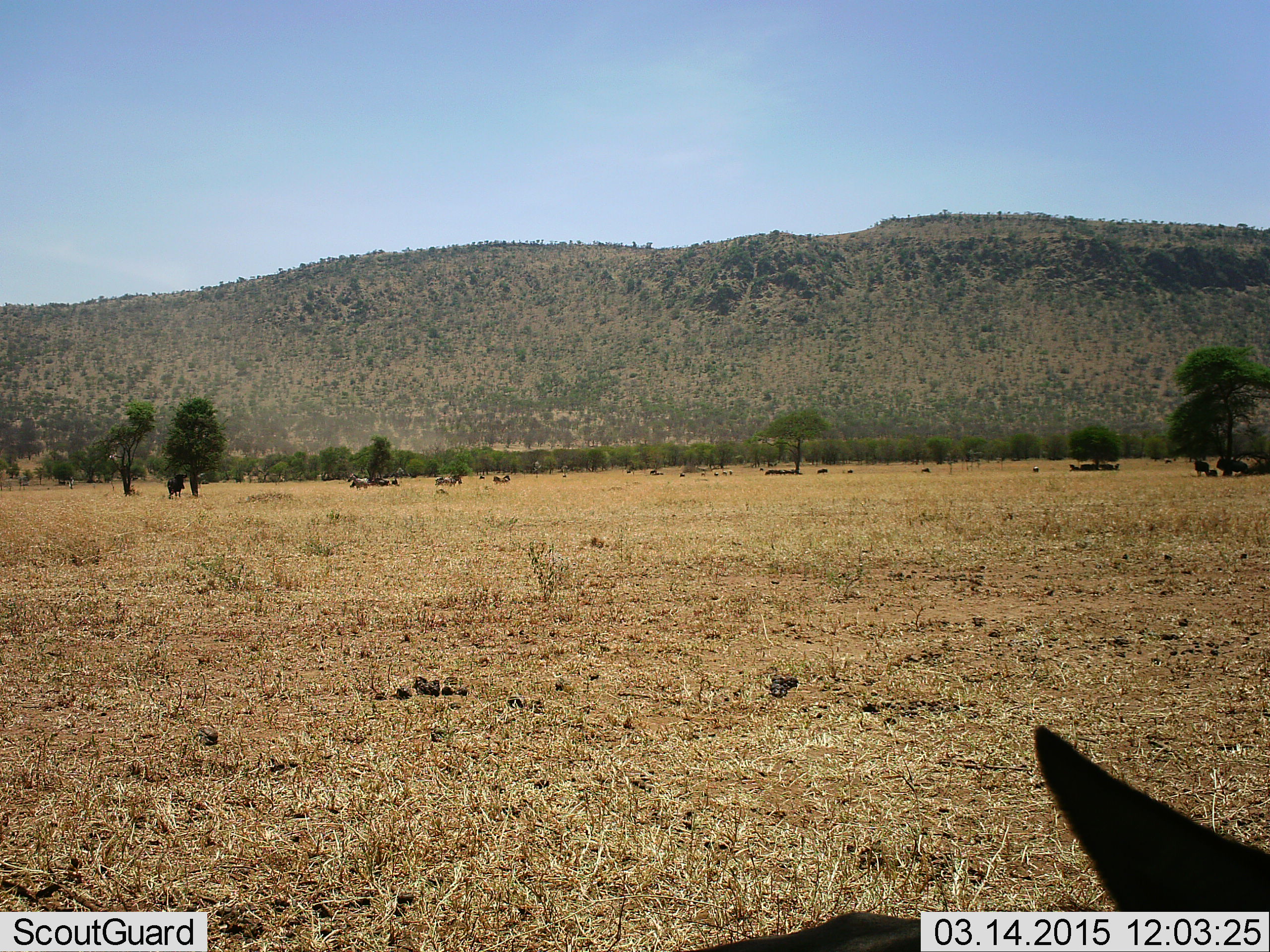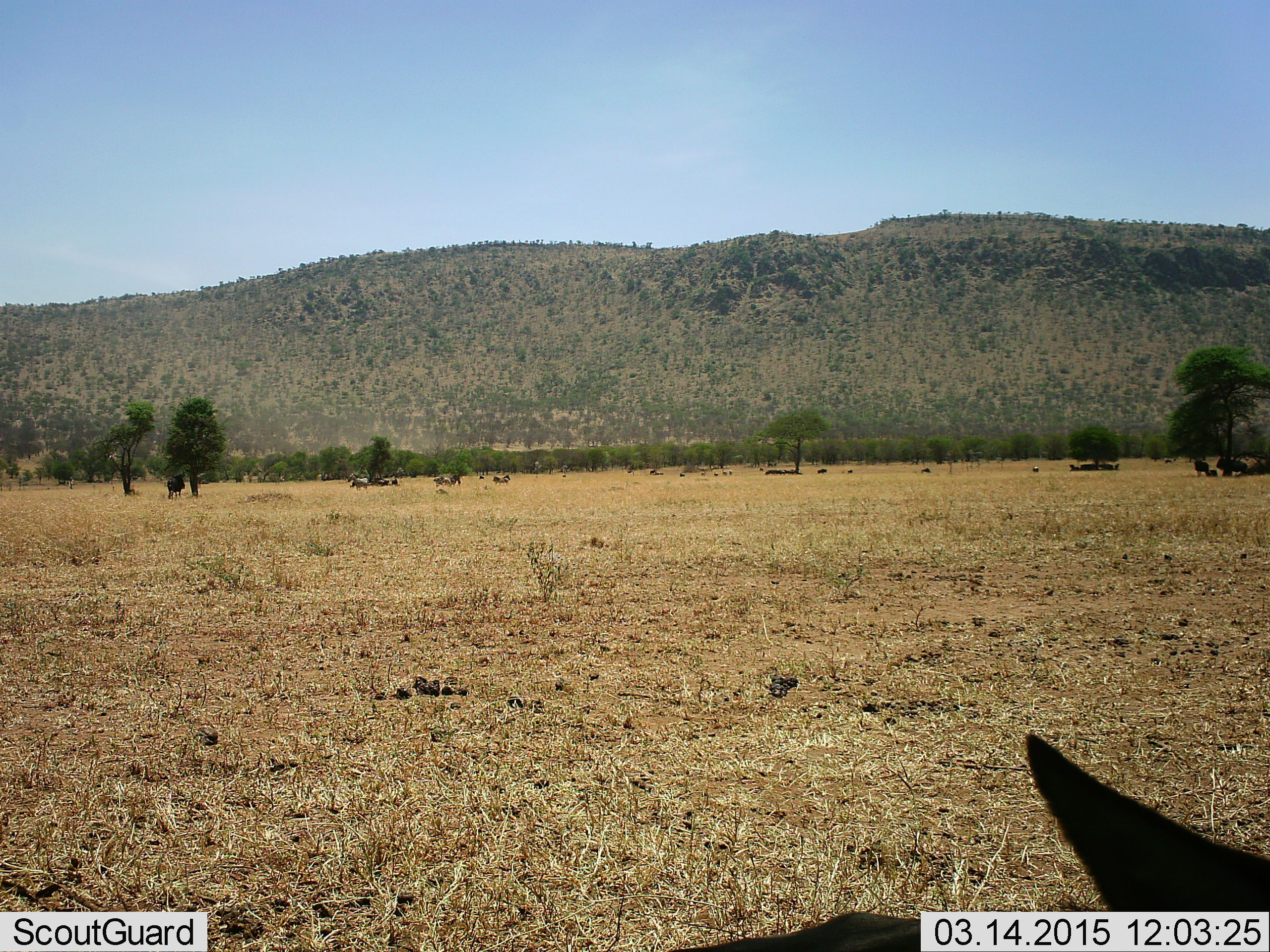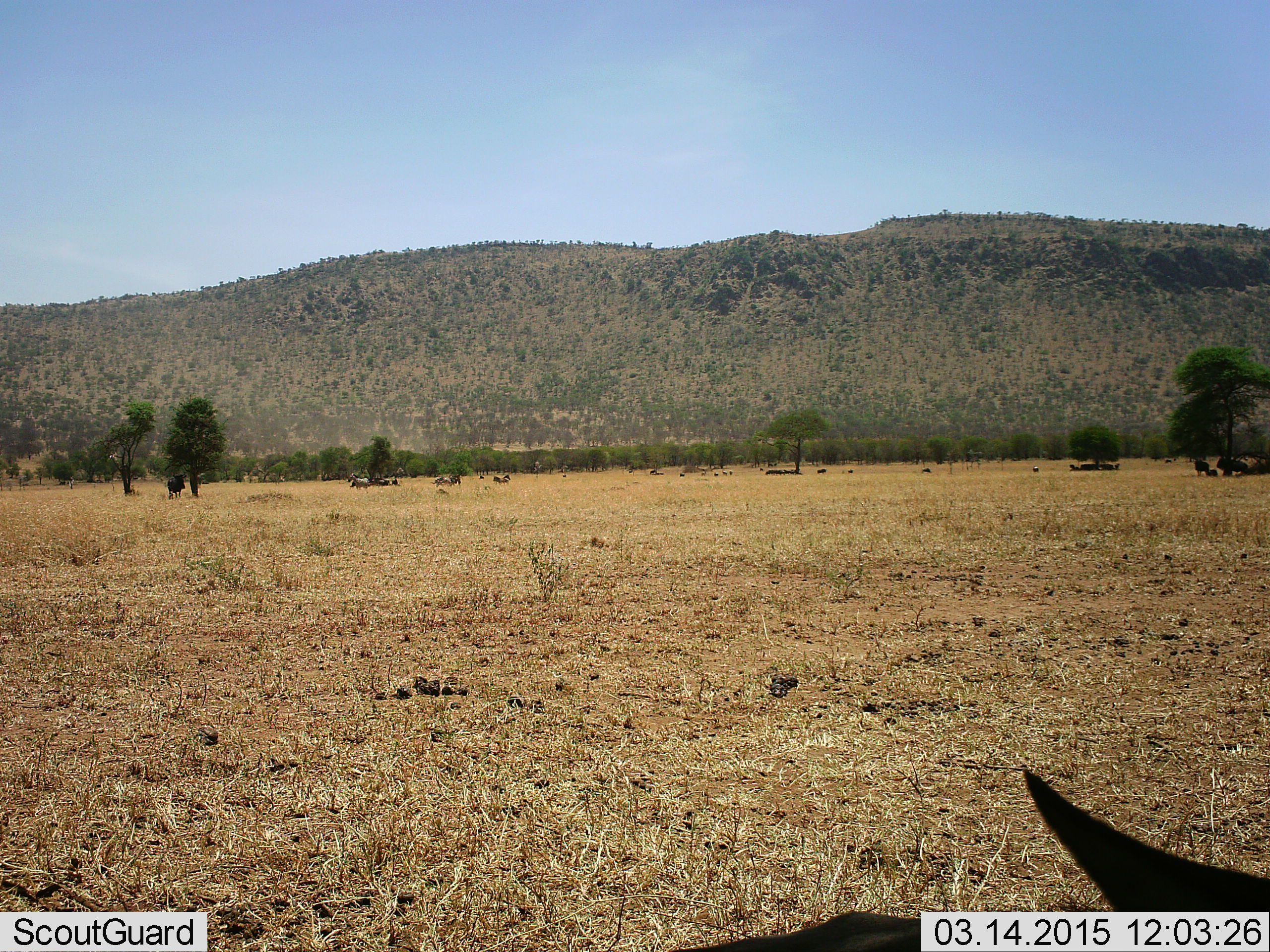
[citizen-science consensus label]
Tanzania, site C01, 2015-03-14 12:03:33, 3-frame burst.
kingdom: Animalia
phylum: Chordata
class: Mammalia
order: Artiodactyla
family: Bovidae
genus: Connochaetes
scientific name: Connochaetes taurinus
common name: blue wildebeest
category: wildebeest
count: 11-50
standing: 80%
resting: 50%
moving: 40%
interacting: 0%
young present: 10%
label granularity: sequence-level